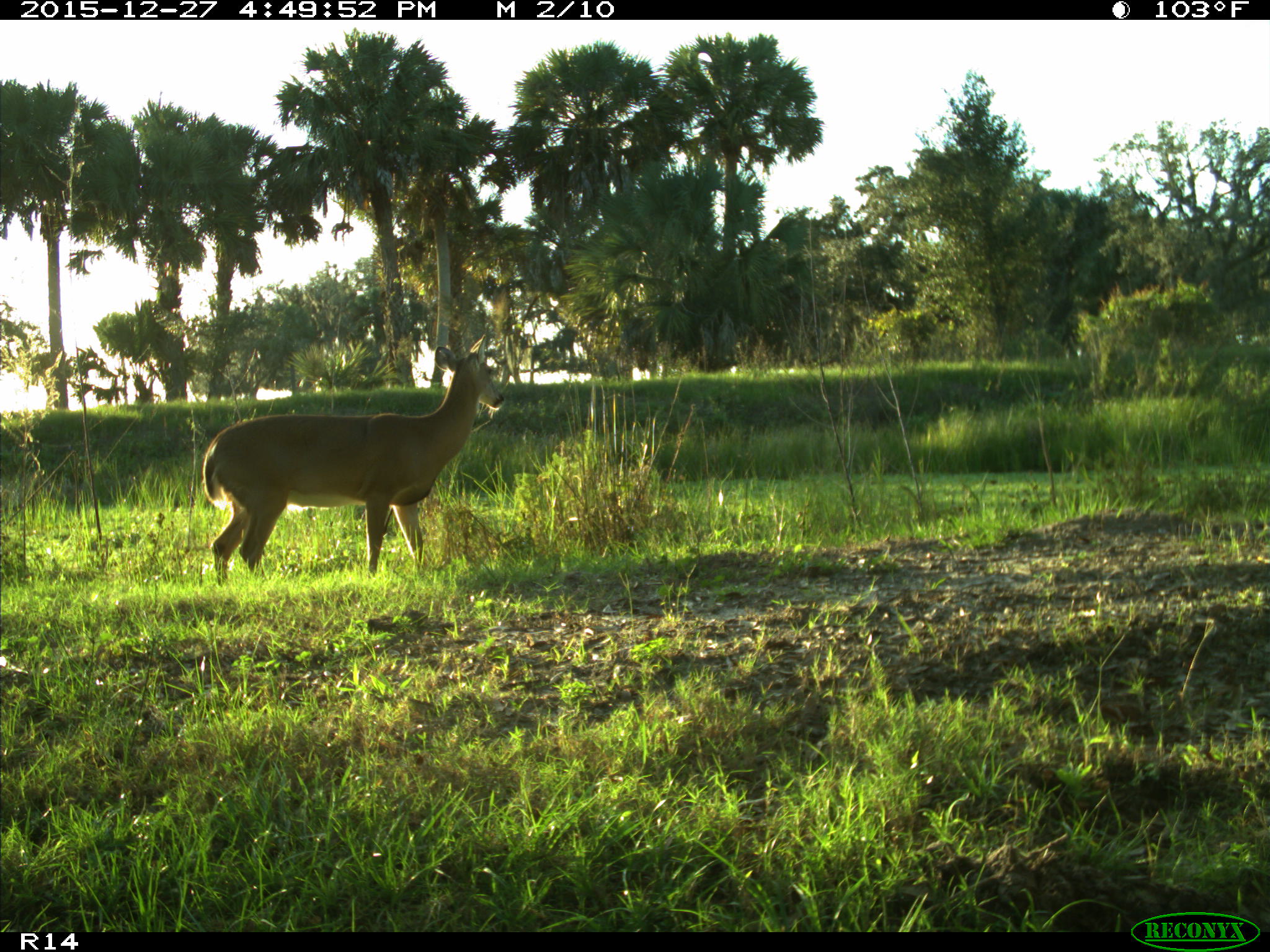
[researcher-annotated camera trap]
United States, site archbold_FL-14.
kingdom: Animalia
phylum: Chordata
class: Mammalia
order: Artiodactyla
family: Cervidae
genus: Odocoileus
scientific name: Odocoileus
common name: deer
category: unidentified deer